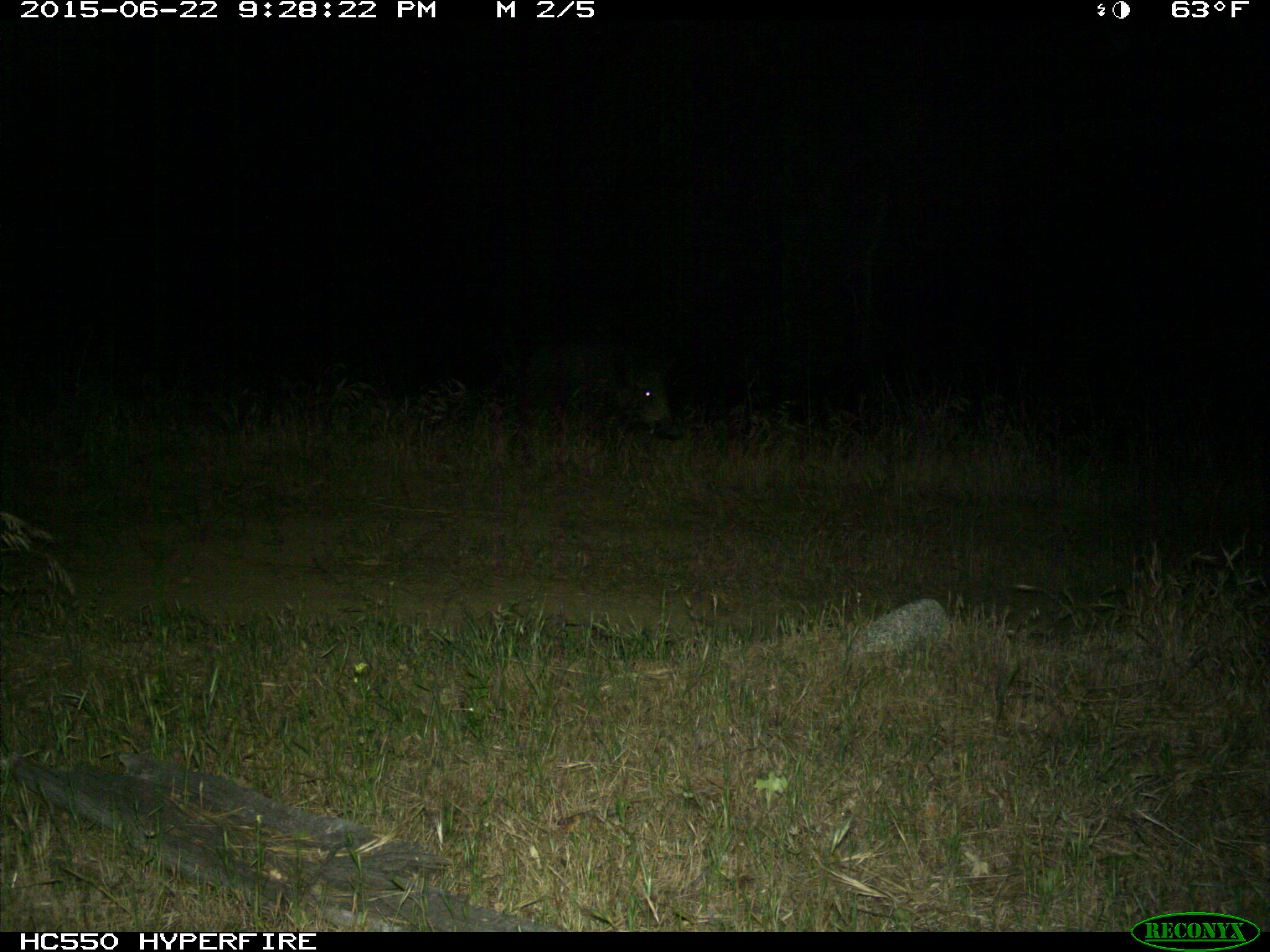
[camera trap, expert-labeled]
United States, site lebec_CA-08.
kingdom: Animalia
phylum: Chordata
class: Mammalia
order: Artiodactyla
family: Suidae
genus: Sus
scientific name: Sus scrofa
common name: wild boar